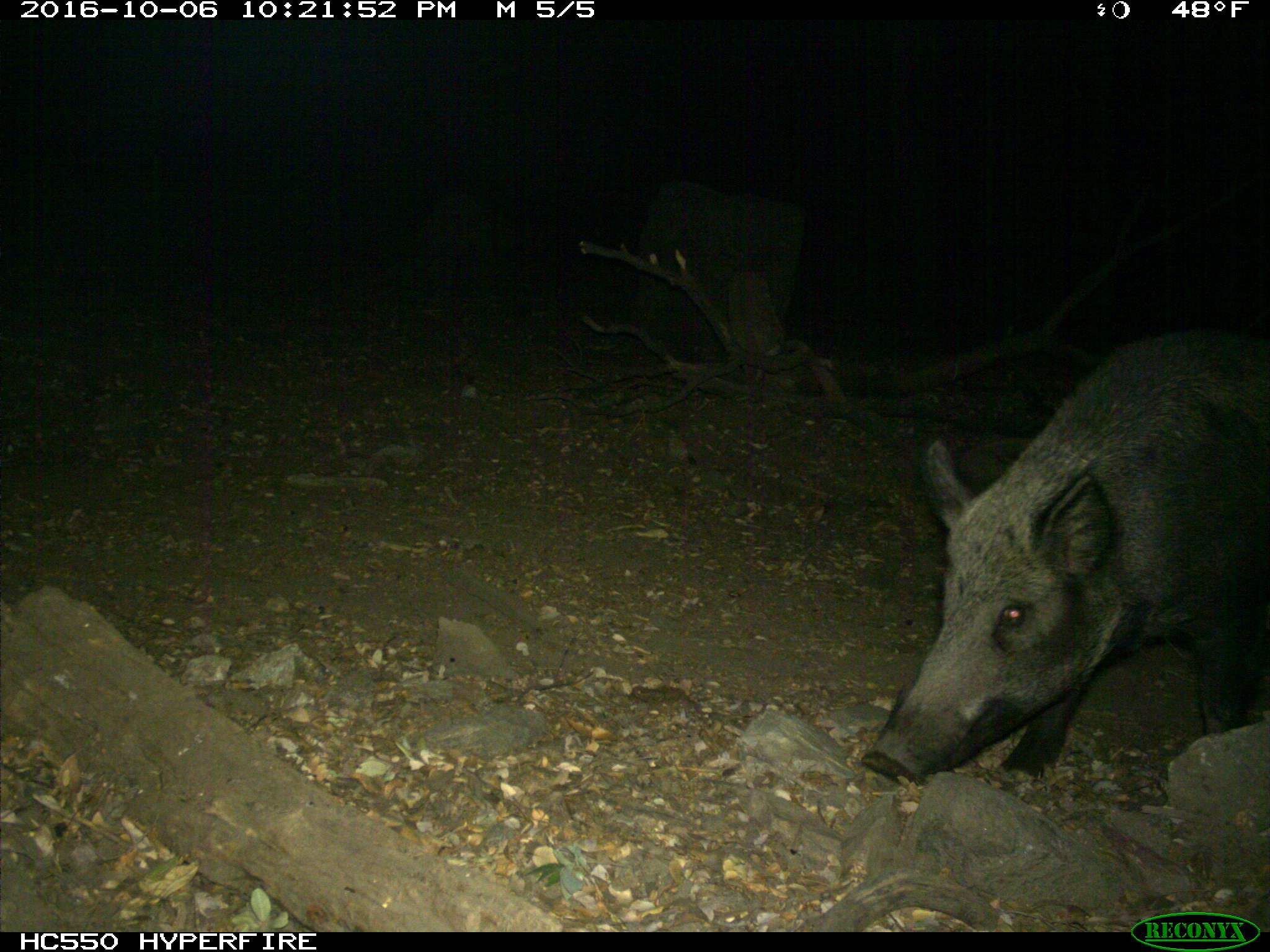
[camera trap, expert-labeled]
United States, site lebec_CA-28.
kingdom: Animalia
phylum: Chordata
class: Mammalia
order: Artiodactyla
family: Suidae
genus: Sus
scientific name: Sus scrofa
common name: wild boar